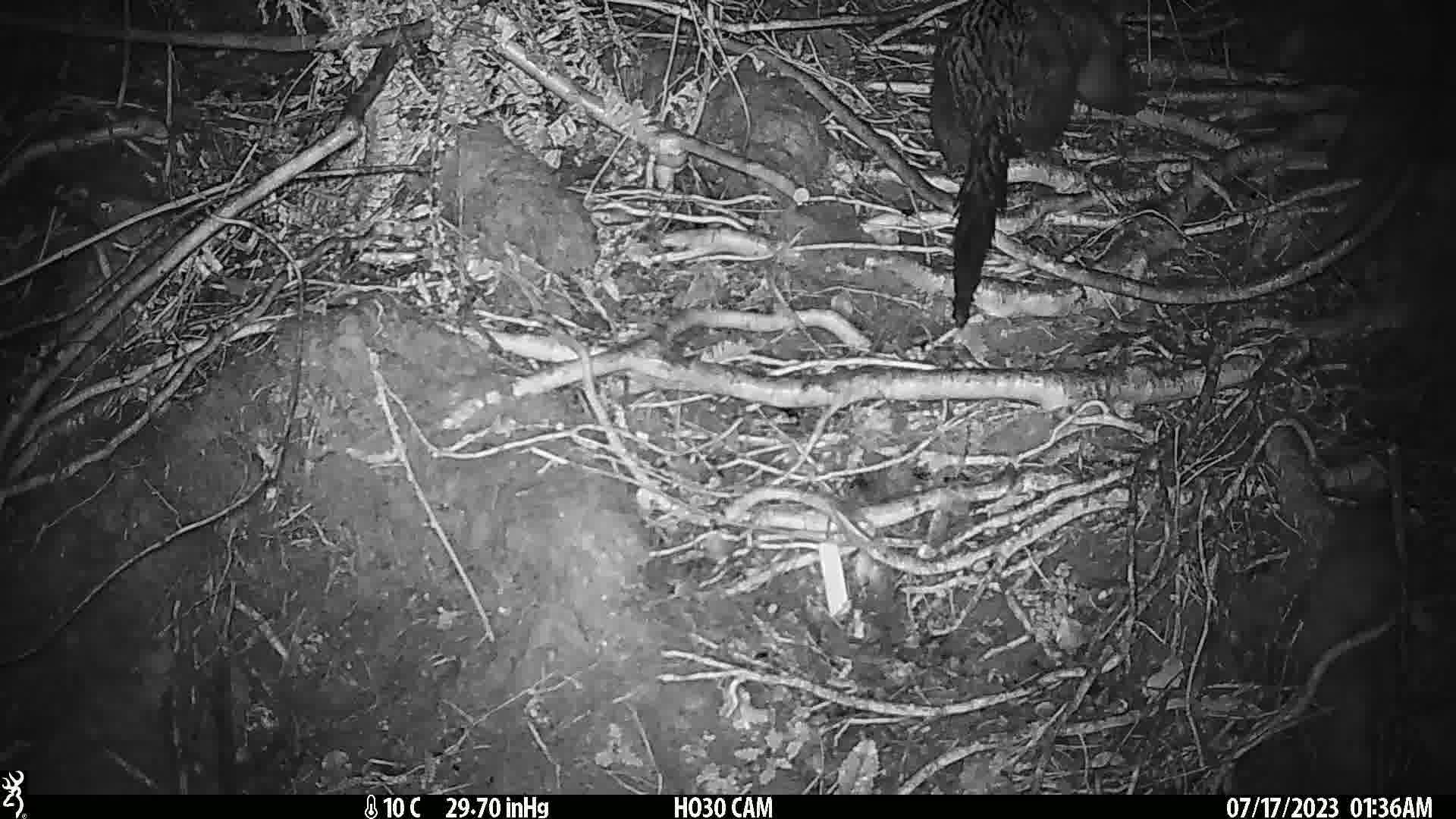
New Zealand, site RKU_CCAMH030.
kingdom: Animalia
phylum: Chordata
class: Mammalia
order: Diprotodontia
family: Phalangeridae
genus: Trichosurus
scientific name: Trichosurus vulpecula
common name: common brushtail possum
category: possum